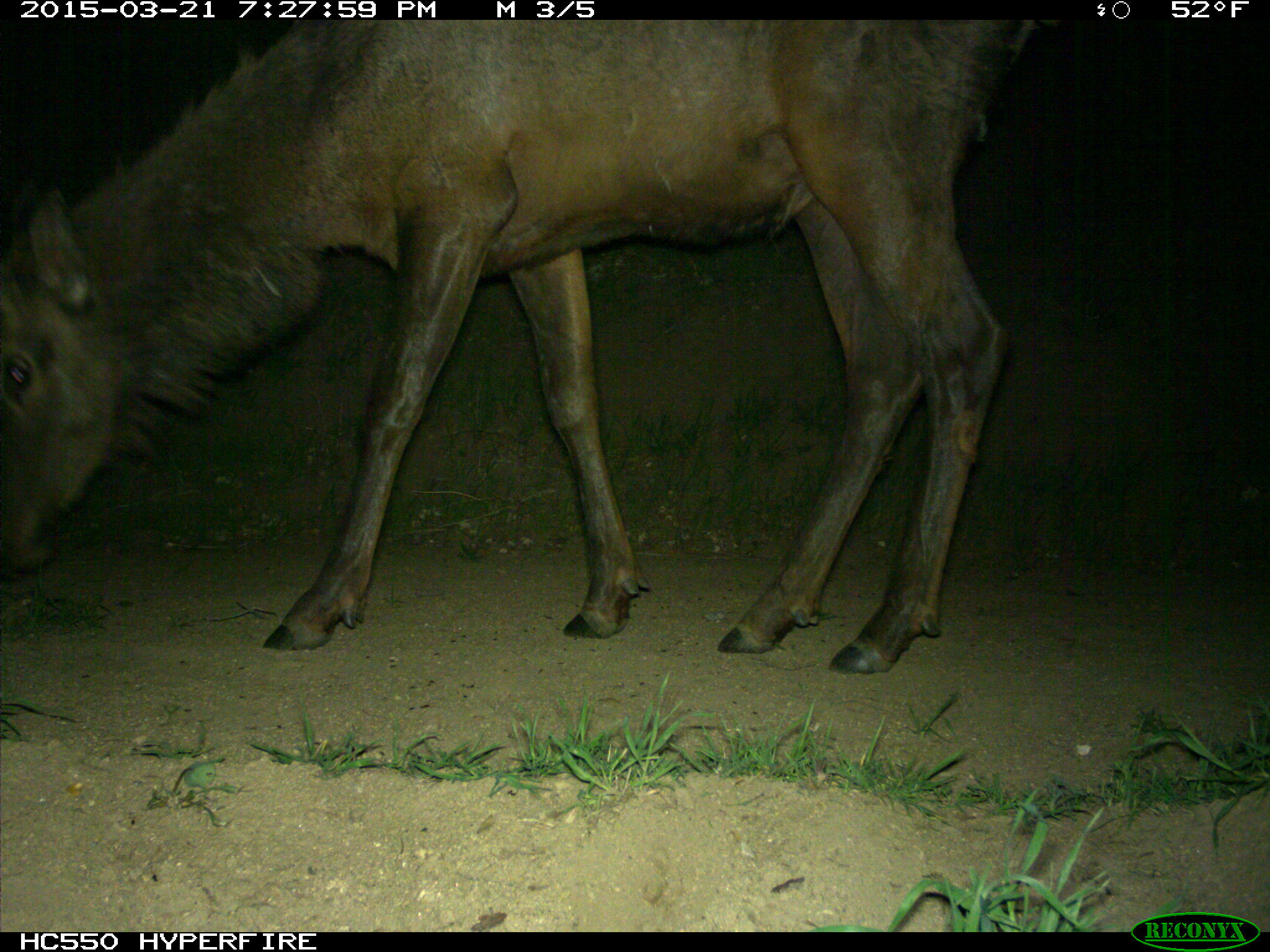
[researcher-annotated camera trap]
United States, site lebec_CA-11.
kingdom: Animalia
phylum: Chordata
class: Mammalia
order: Artiodactyla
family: Cervidae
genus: Cervus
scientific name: Cervus canadensis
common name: elk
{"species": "Cervus canadensis (elk)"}